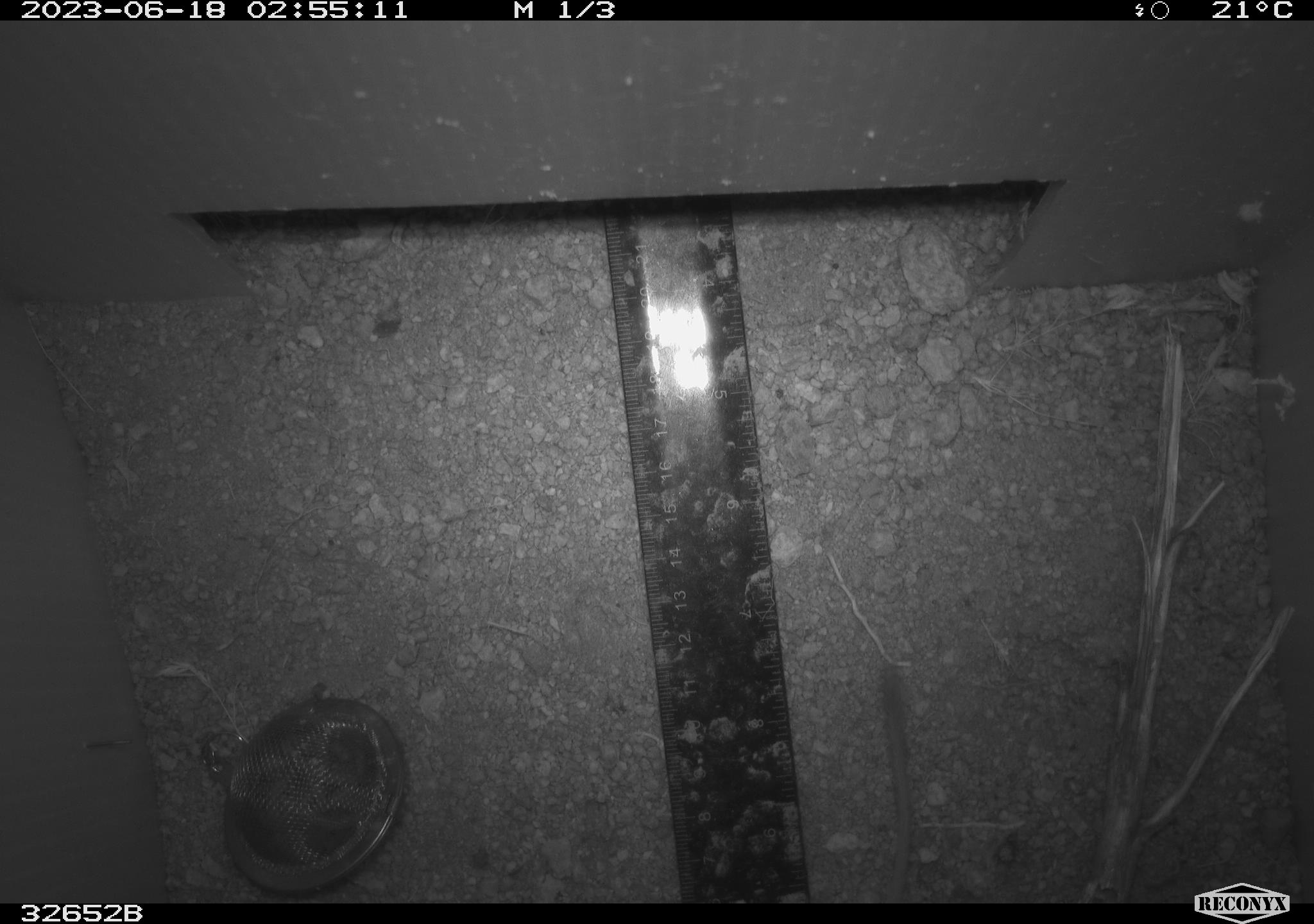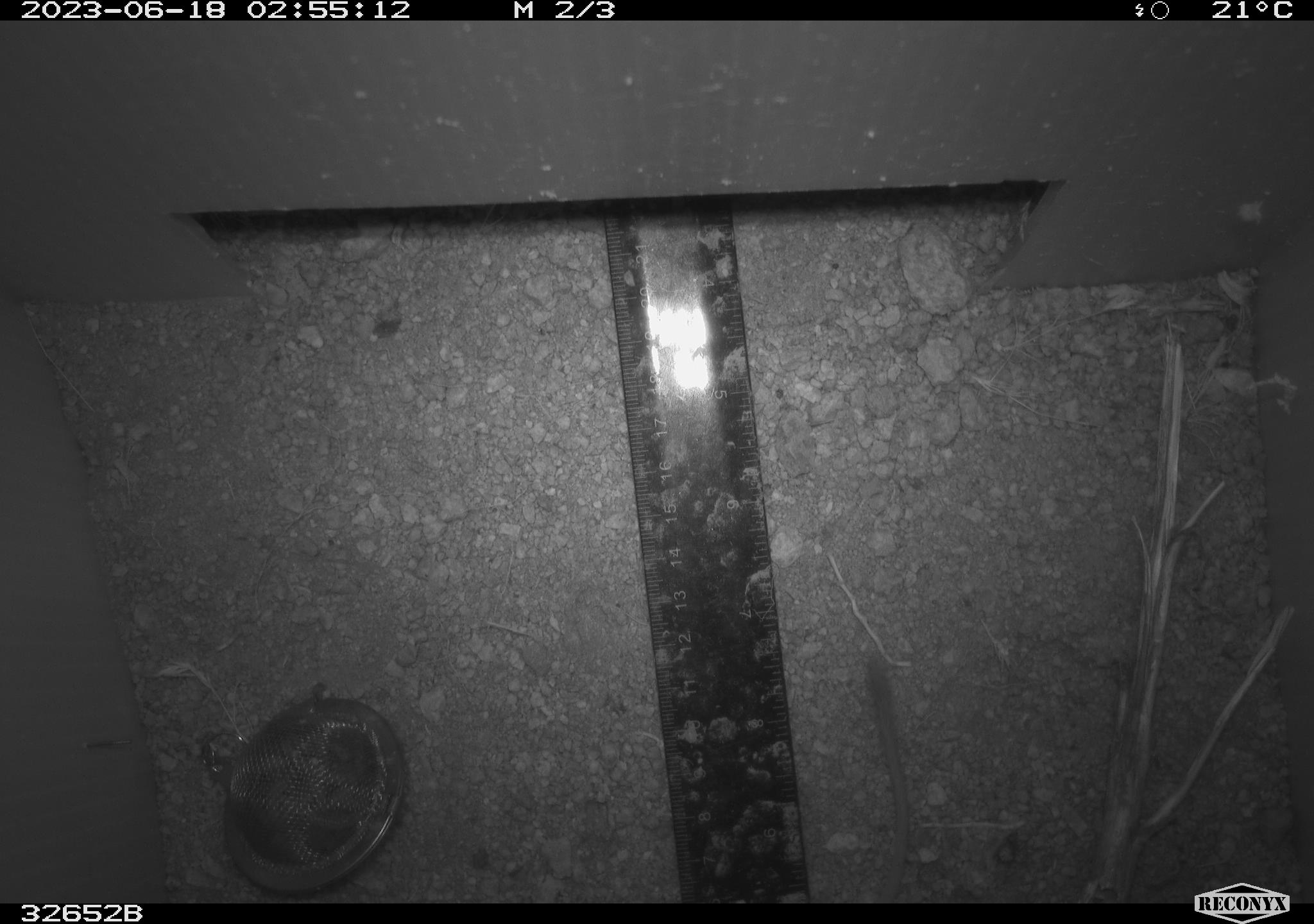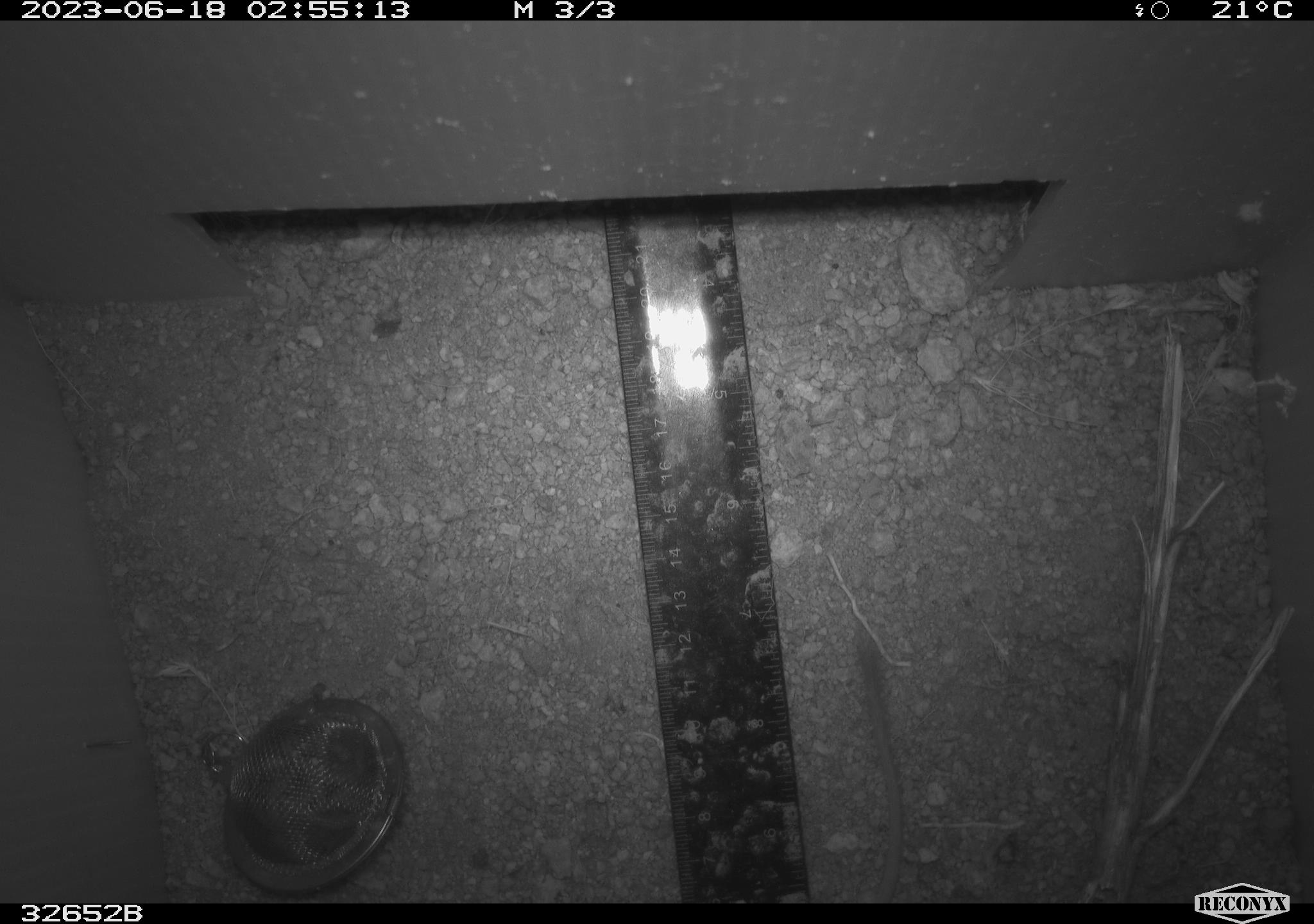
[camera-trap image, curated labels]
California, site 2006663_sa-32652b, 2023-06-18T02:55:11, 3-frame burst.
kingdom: Animalia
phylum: Chordata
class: Mammalia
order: Rodentia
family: Heteromyidae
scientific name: Heteromyidae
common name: kangaroo rats and pocket mice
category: heteromyidae family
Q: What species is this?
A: Heteromyidae family (kangaroo rats and pocket mice) (Heteromyidae).